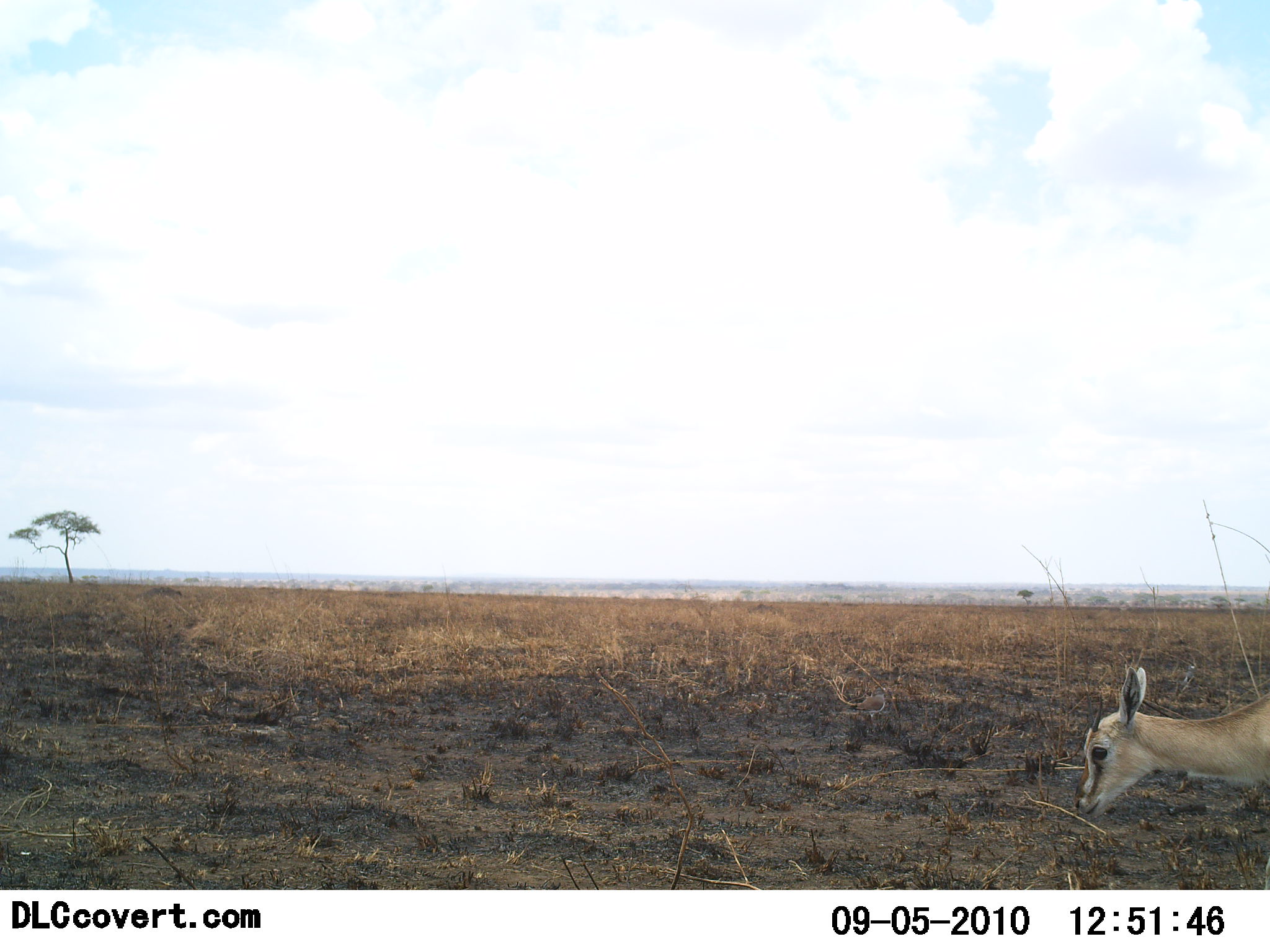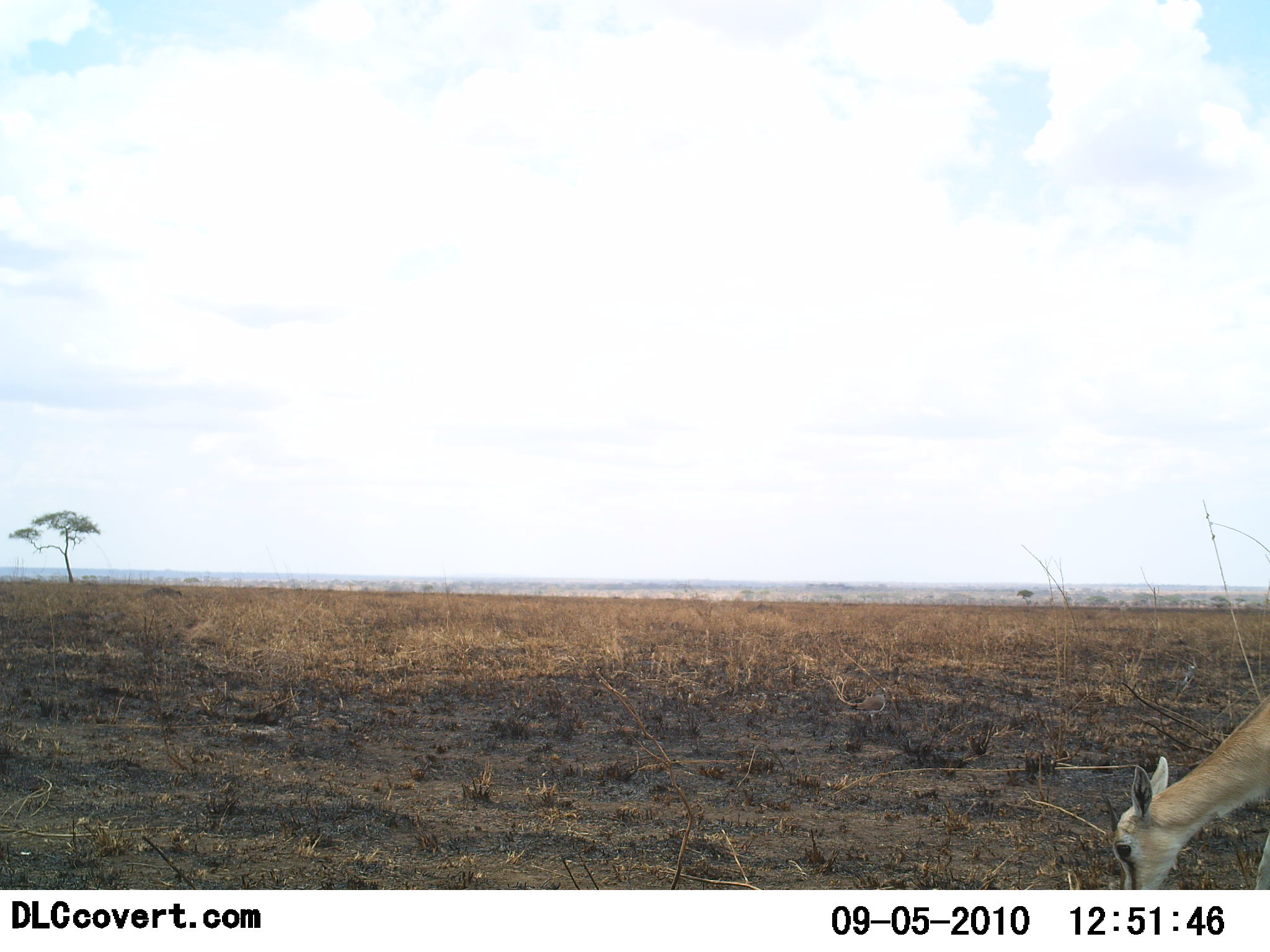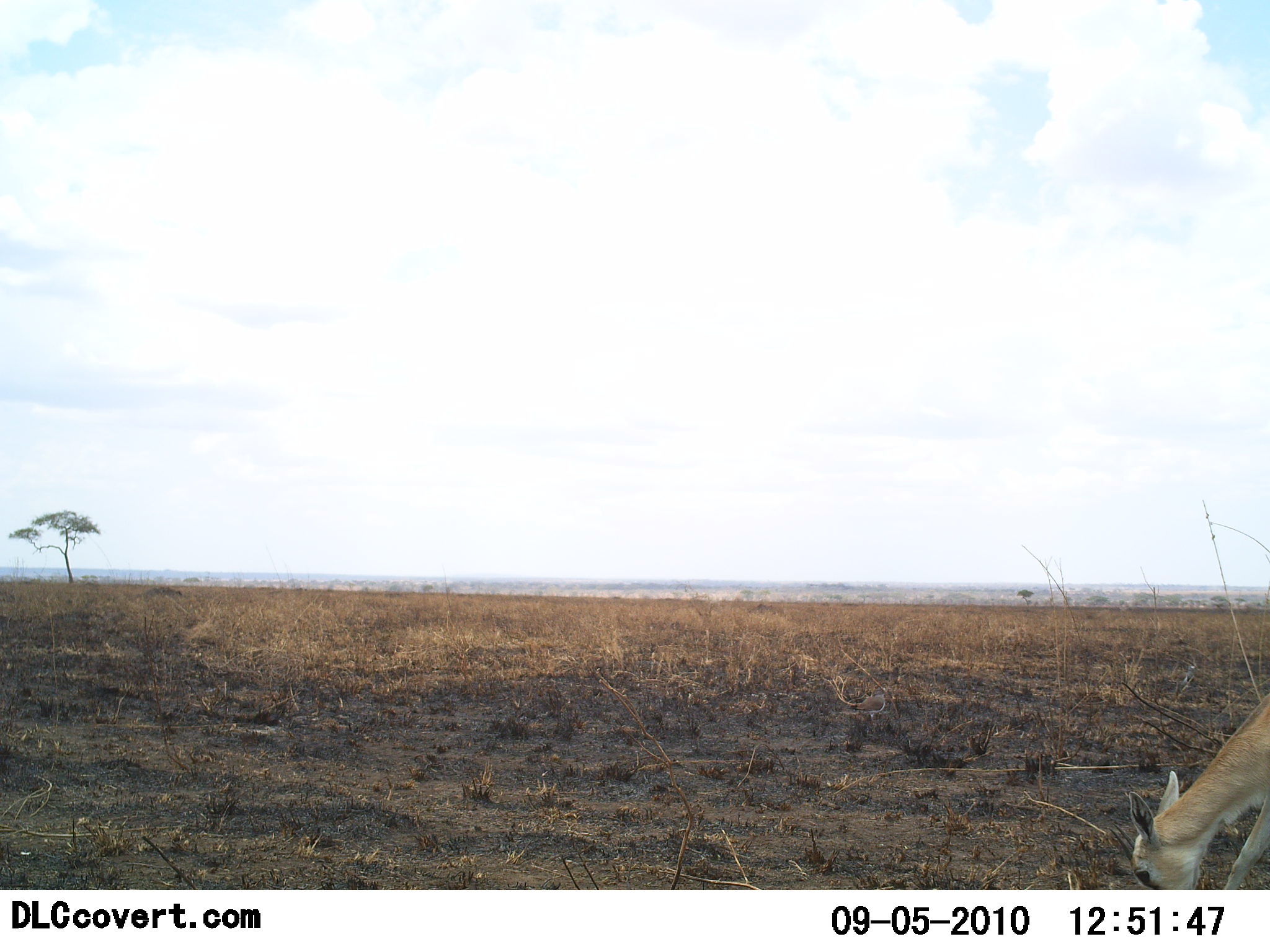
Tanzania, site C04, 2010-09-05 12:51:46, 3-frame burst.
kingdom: Animalia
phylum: Chordata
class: Mammalia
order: Artiodactyla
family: Bovidae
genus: Eudorcas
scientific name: Eudorcas thomsonii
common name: thomson's gazelle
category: gazellethomsons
Gazellethomsons (thomson's gazelle) (Eudorcas thomsonii), count 1. Behavior (volunteer vote fractions): standing 21%, resting 0%, moving 0%, interacting 0%. Young present (vote fraction): 14%. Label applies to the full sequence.